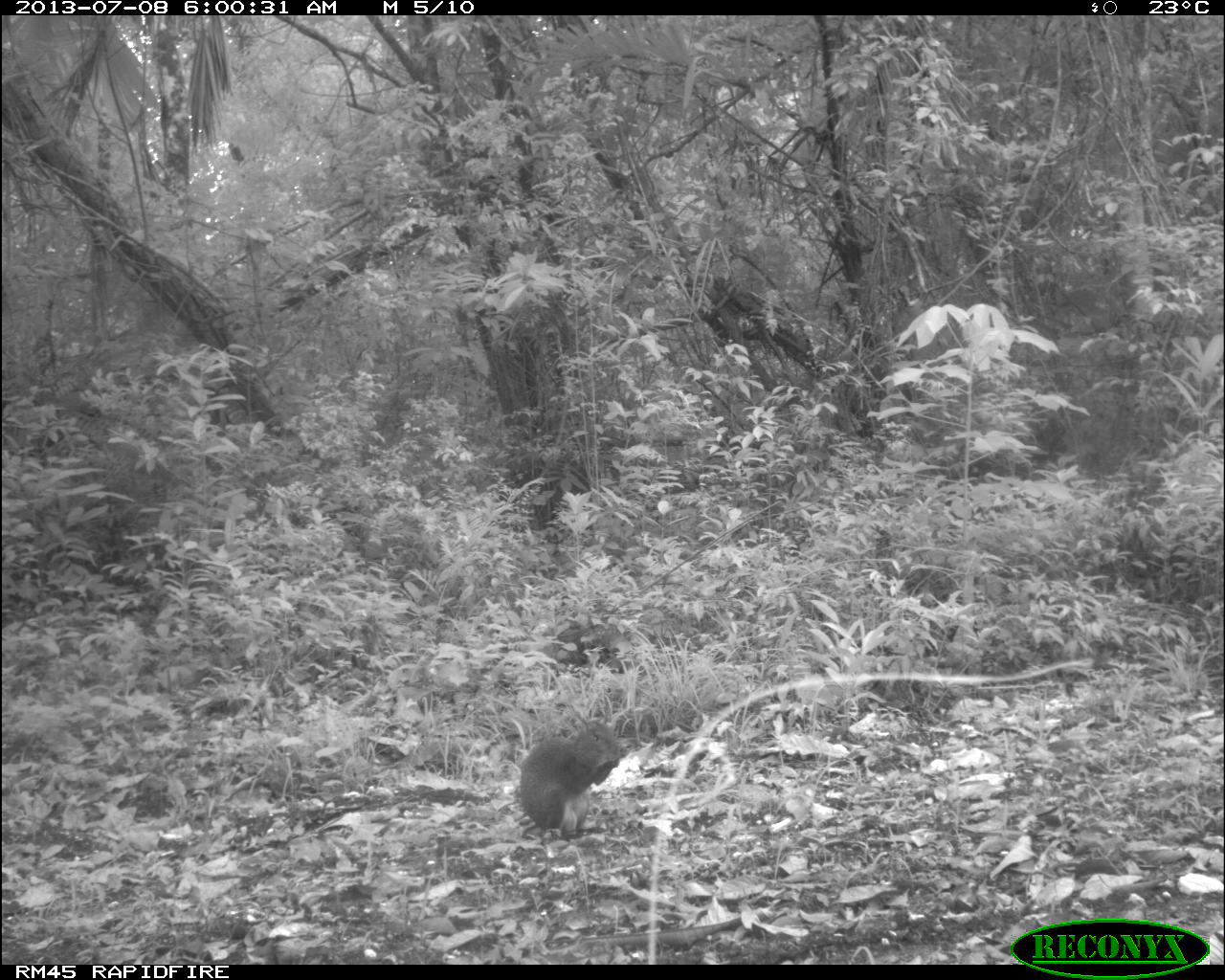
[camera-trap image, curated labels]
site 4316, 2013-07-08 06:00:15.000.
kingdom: Animalia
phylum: Chordata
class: Mammalia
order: Rodentia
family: Dasyproctidae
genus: Dasyprocta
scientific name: Dasyprocta punctata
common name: central american agouti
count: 1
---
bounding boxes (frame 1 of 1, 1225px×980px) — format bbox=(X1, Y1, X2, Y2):
dasyprocta punctata: bbox=(519, 723, 620, 840)